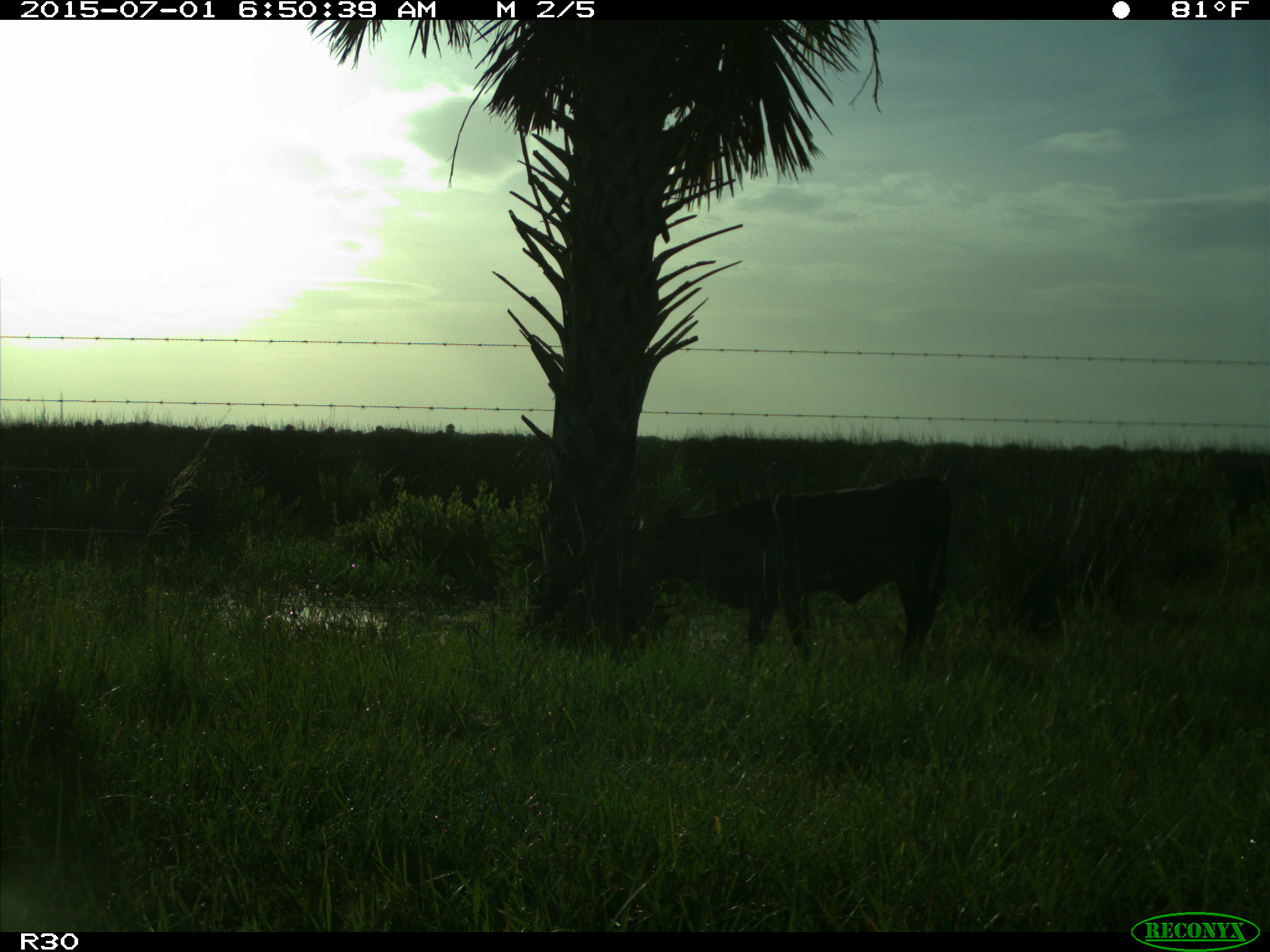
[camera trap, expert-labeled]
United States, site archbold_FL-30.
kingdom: Animalia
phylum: Chordata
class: Mammalia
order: Artiodactyla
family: Bovidae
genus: Bos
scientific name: Bos taurus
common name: domestic cow